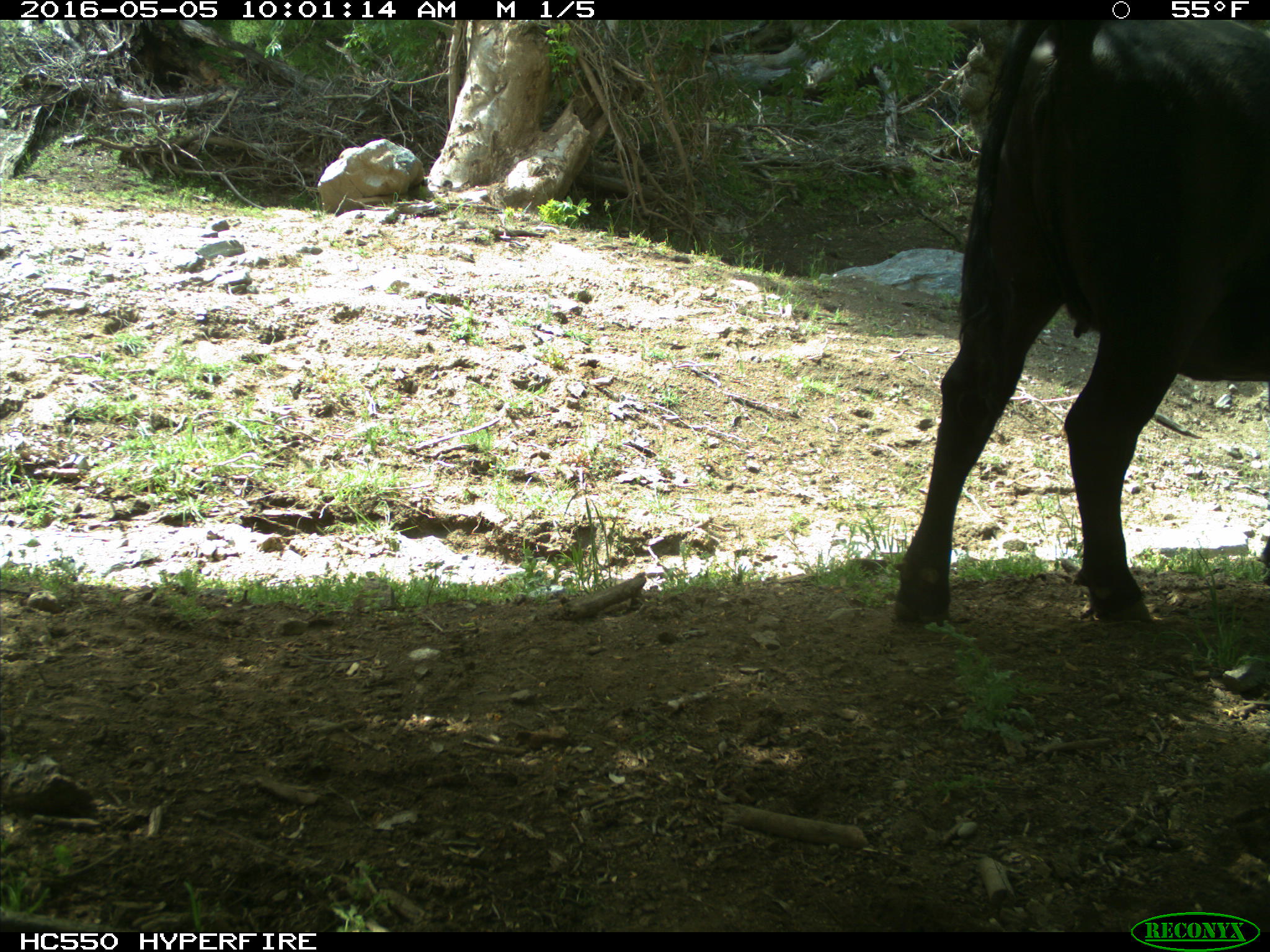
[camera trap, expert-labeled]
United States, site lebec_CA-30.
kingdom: Animalia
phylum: Chordata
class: Mammalia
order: Artiodactyla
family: Bovidae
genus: Bos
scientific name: Bos taurus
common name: domestic cow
Bos taurus (domestic cow).